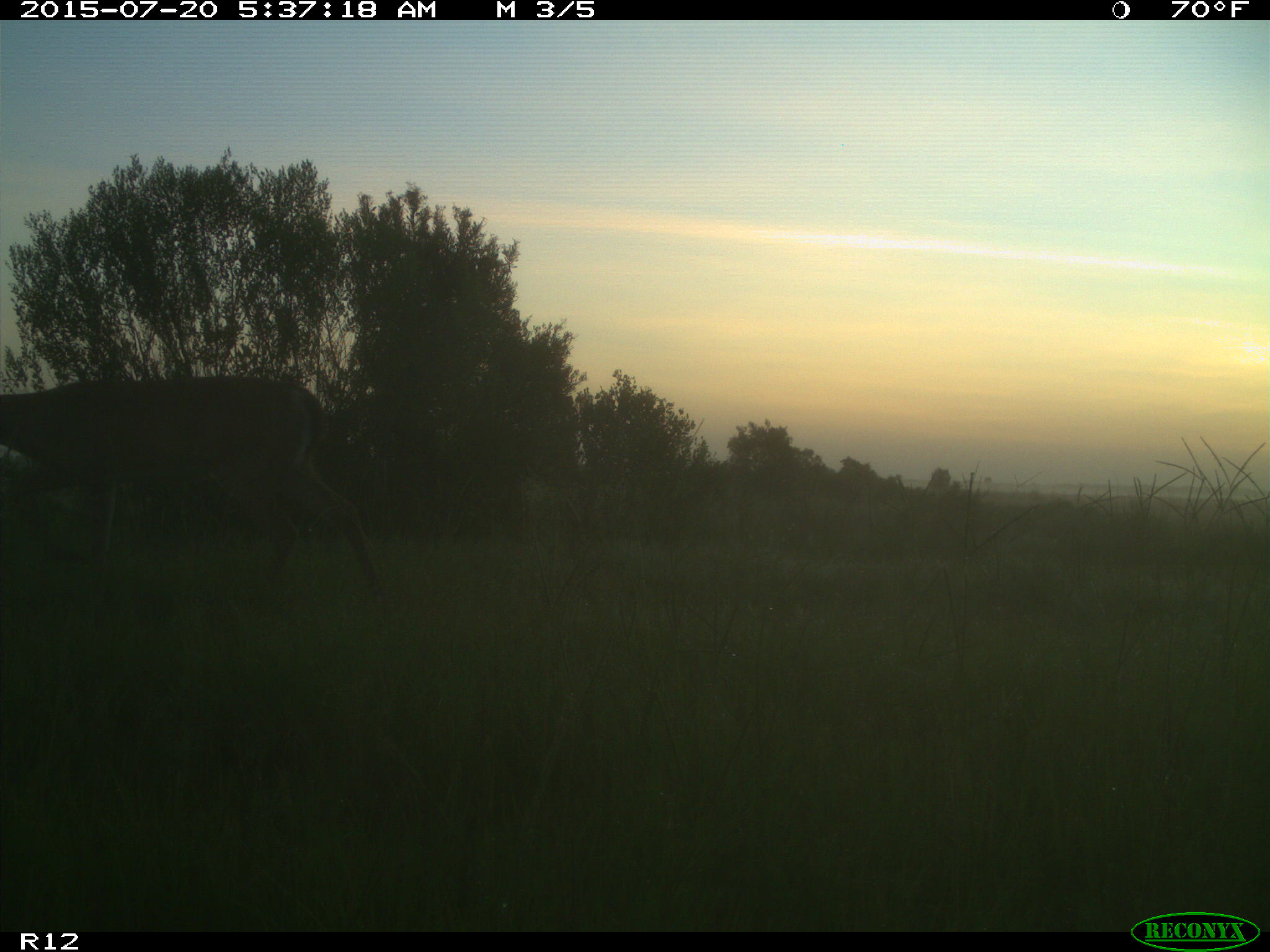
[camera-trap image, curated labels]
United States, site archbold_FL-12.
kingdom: Animalia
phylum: Chordata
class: Mammalia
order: Artiodactyla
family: Cervidae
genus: Odocoileus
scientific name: Odocoileus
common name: deer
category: unidentified deer